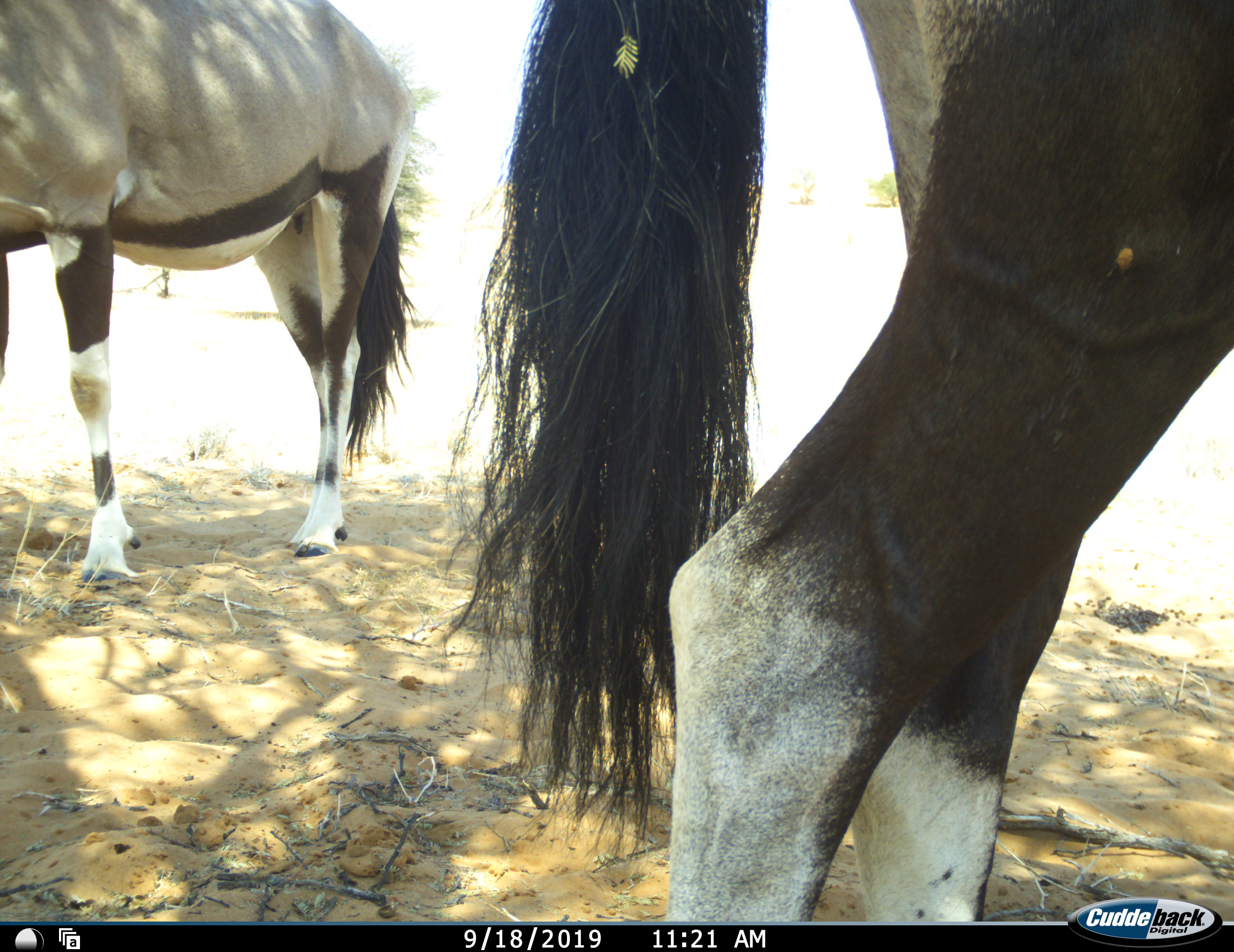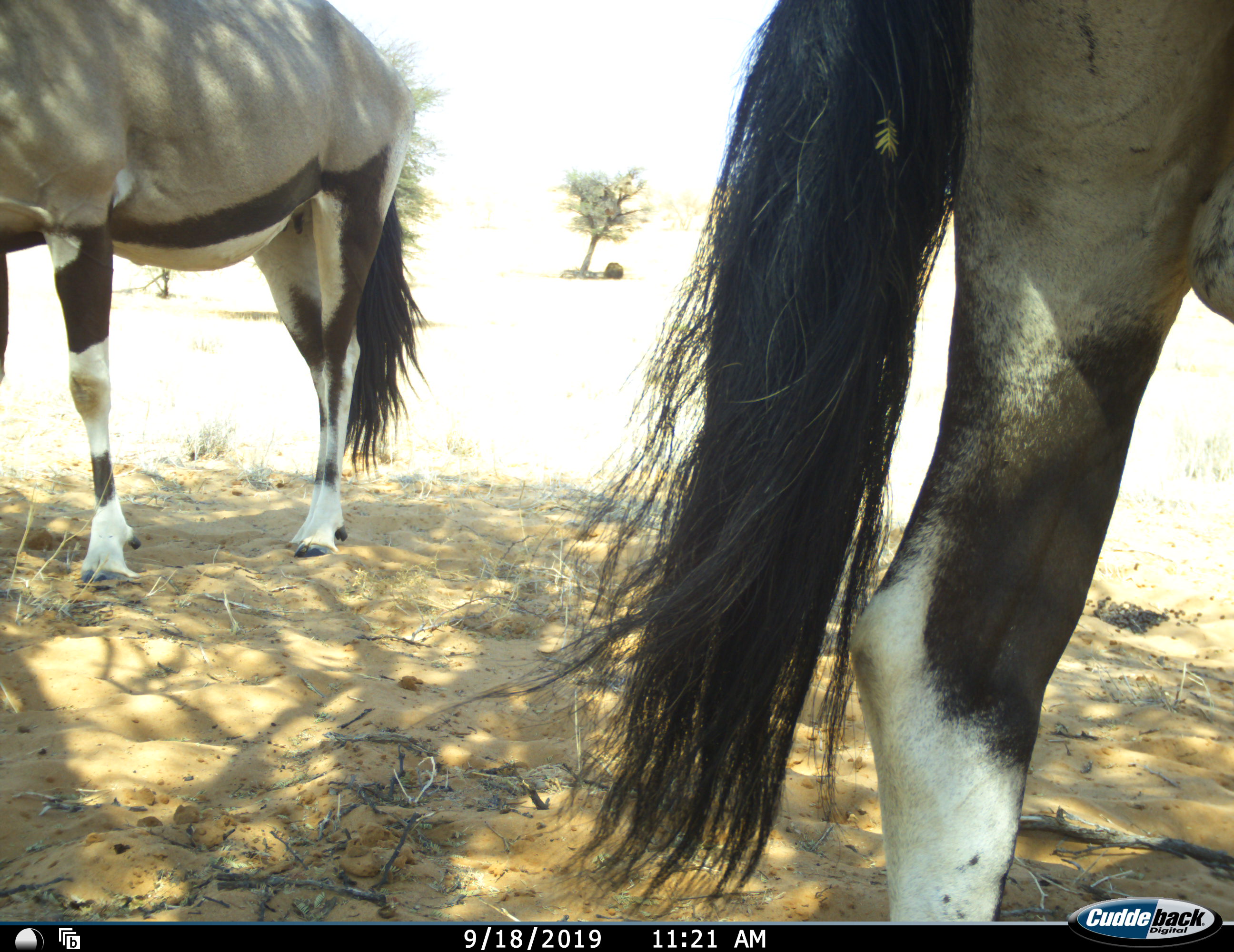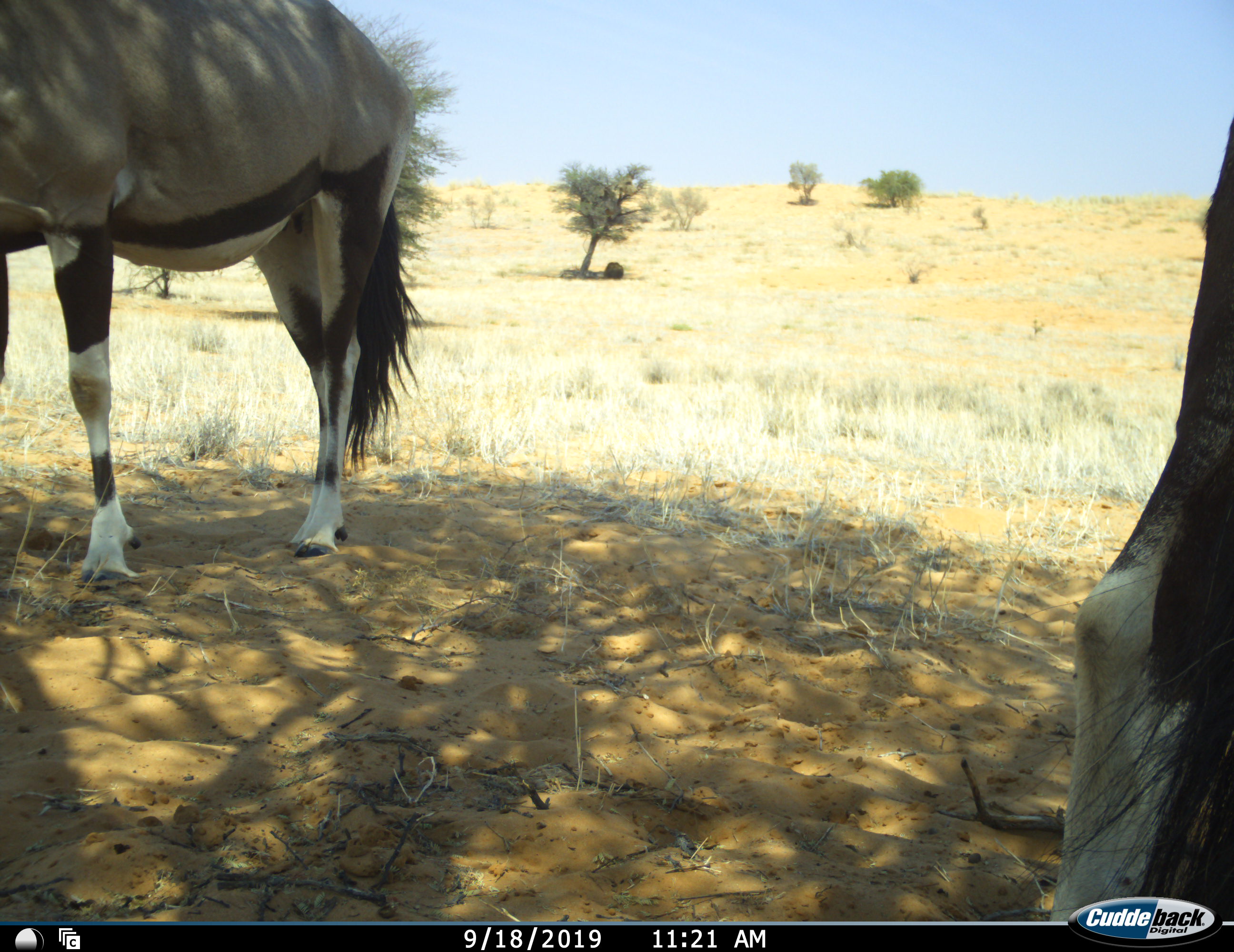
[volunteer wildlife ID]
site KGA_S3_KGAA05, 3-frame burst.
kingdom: Animalia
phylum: Chordata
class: Mammalia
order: Artiodactyla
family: Bovidae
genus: Oryx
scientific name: Oryx gazella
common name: gemsbok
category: oryx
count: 2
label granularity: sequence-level